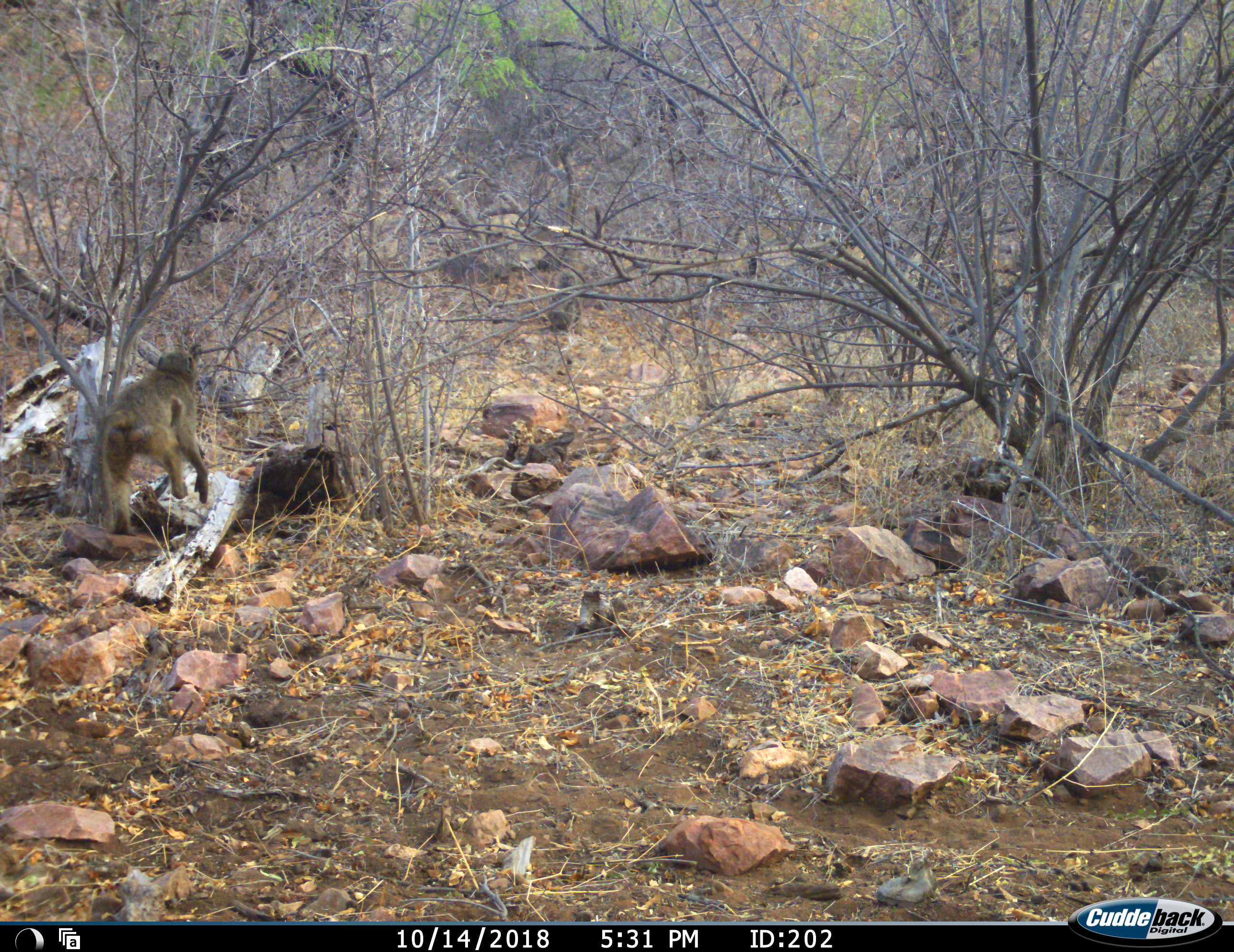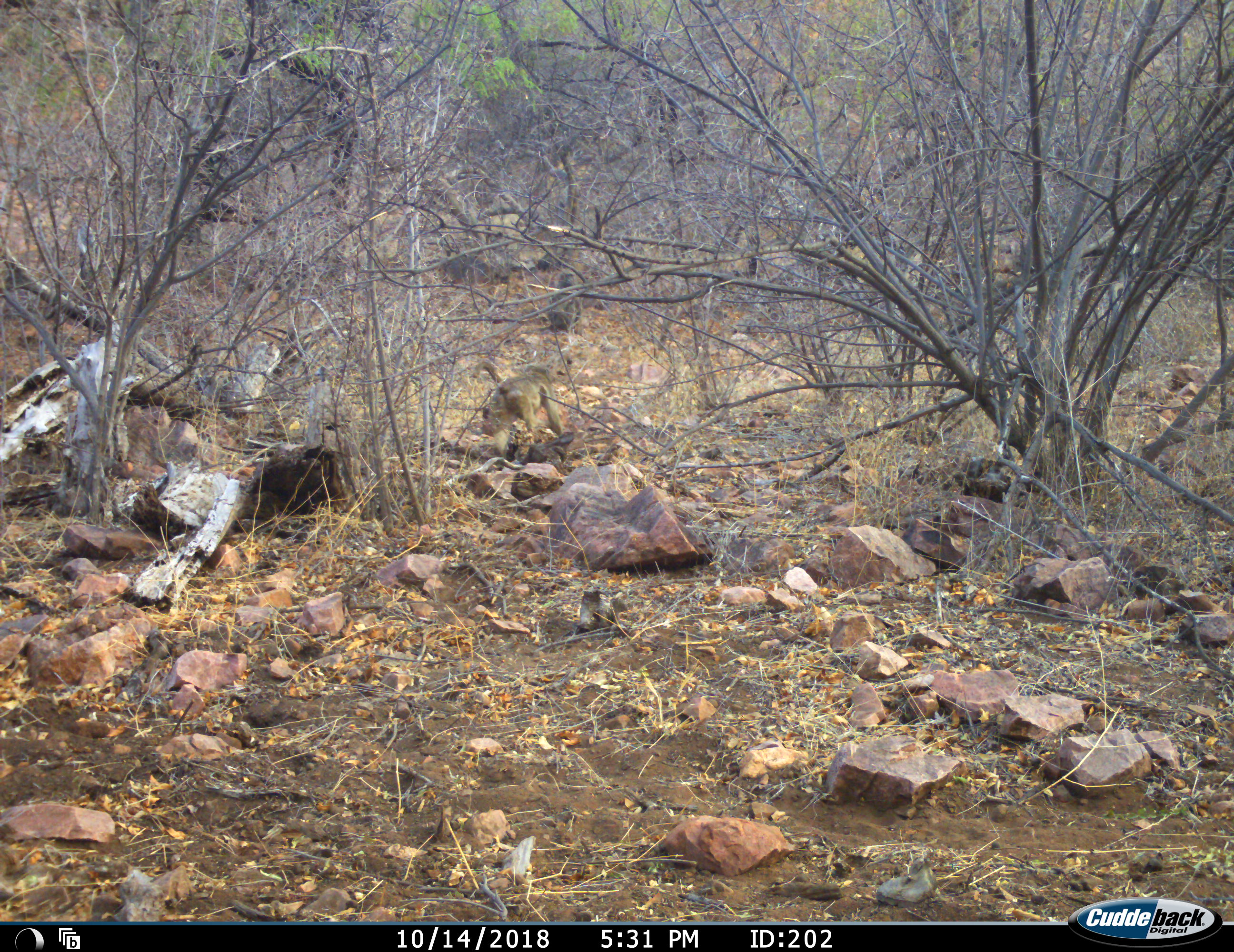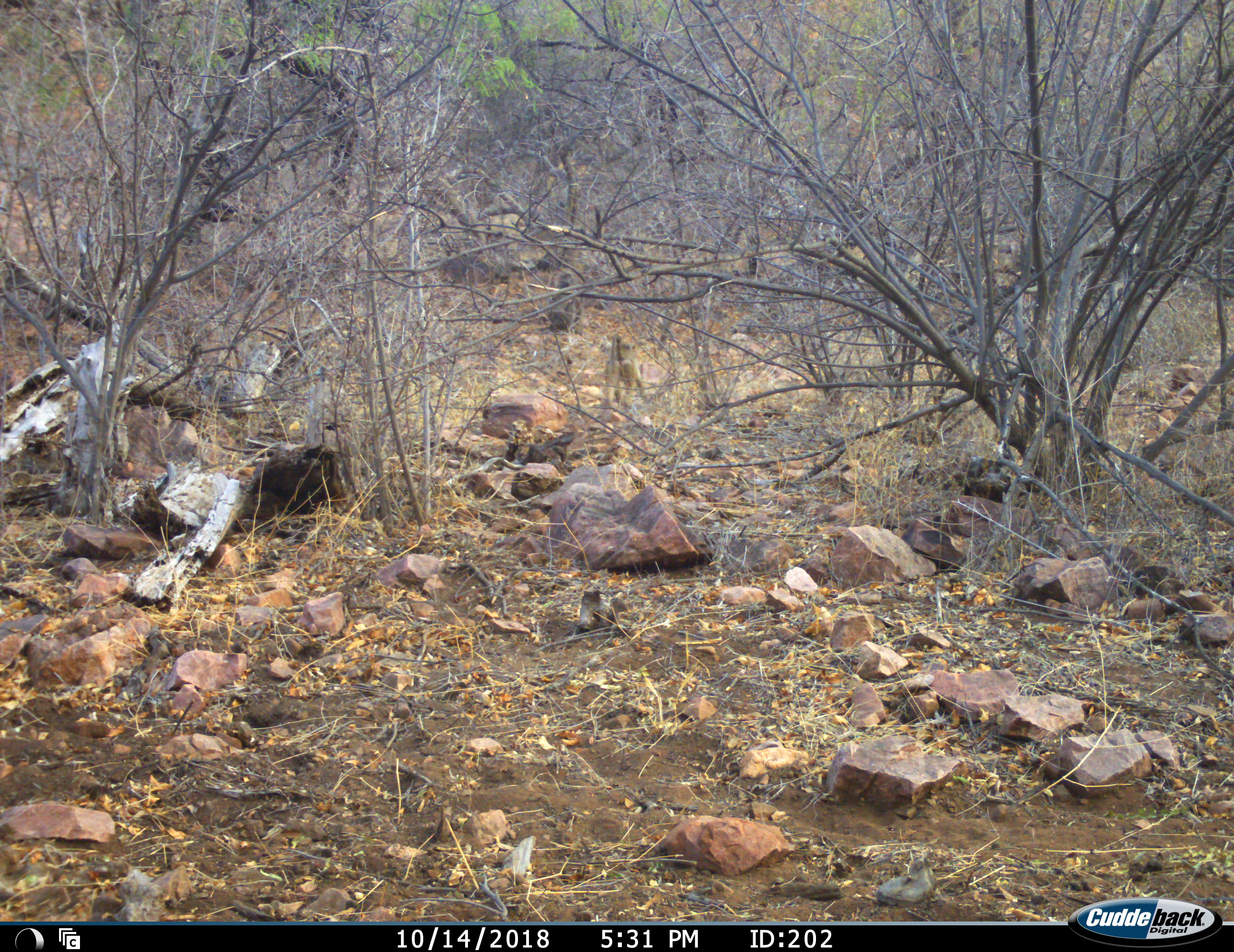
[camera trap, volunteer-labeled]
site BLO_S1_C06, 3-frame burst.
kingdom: Animalia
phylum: Chordata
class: Mammalia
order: Primates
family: Cercopithecidae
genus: Papio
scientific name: Papio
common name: baboon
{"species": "baboon (Papio)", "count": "1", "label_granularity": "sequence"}